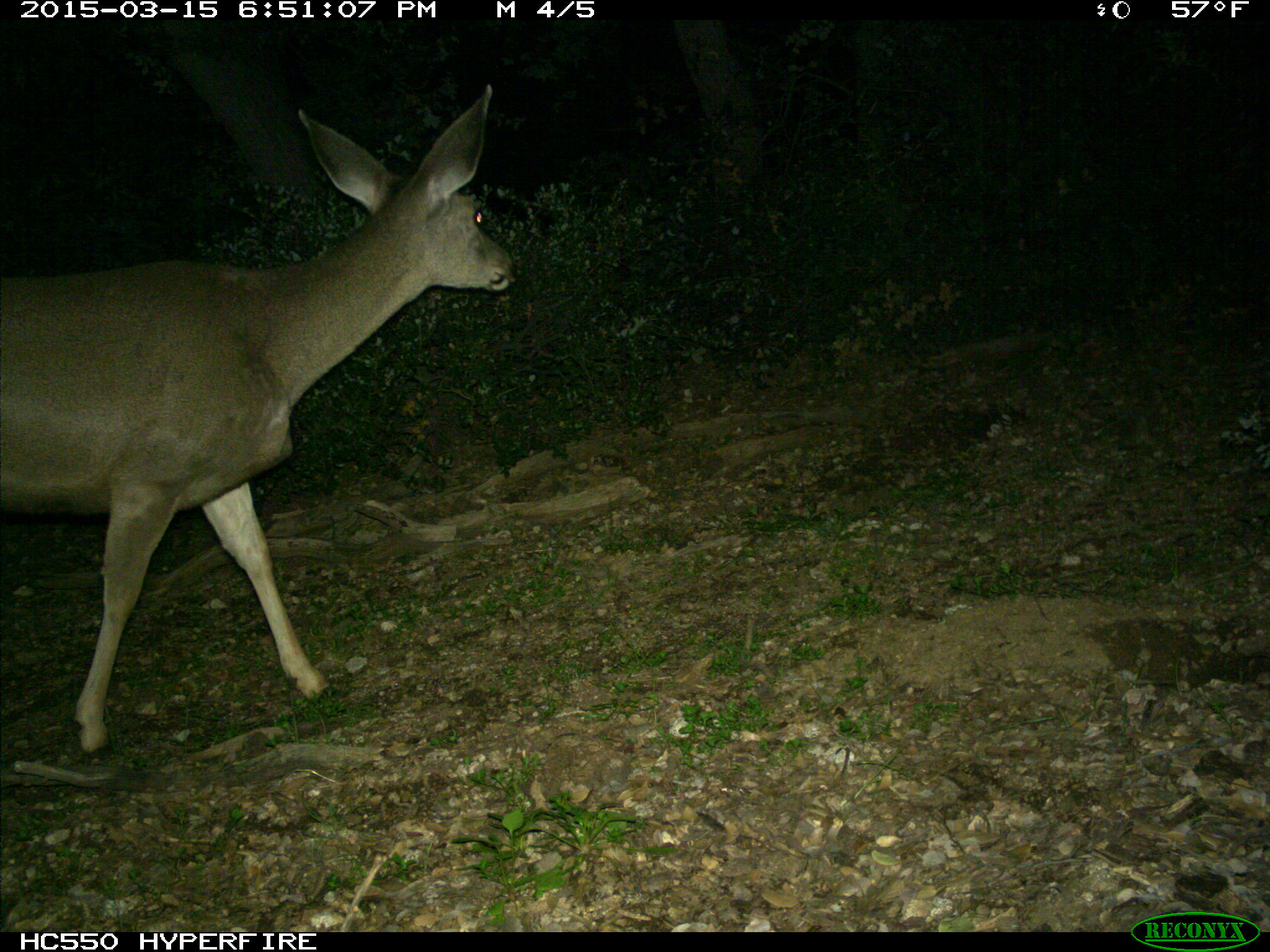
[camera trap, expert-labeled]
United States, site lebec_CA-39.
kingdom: Animalia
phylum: Chordata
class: Mammalia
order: Artiodactyla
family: Cervidae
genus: Odocoileus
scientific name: Odocoileus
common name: deer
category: unidentified deer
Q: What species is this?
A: Unidentified deer (deer) (Odocoileus).